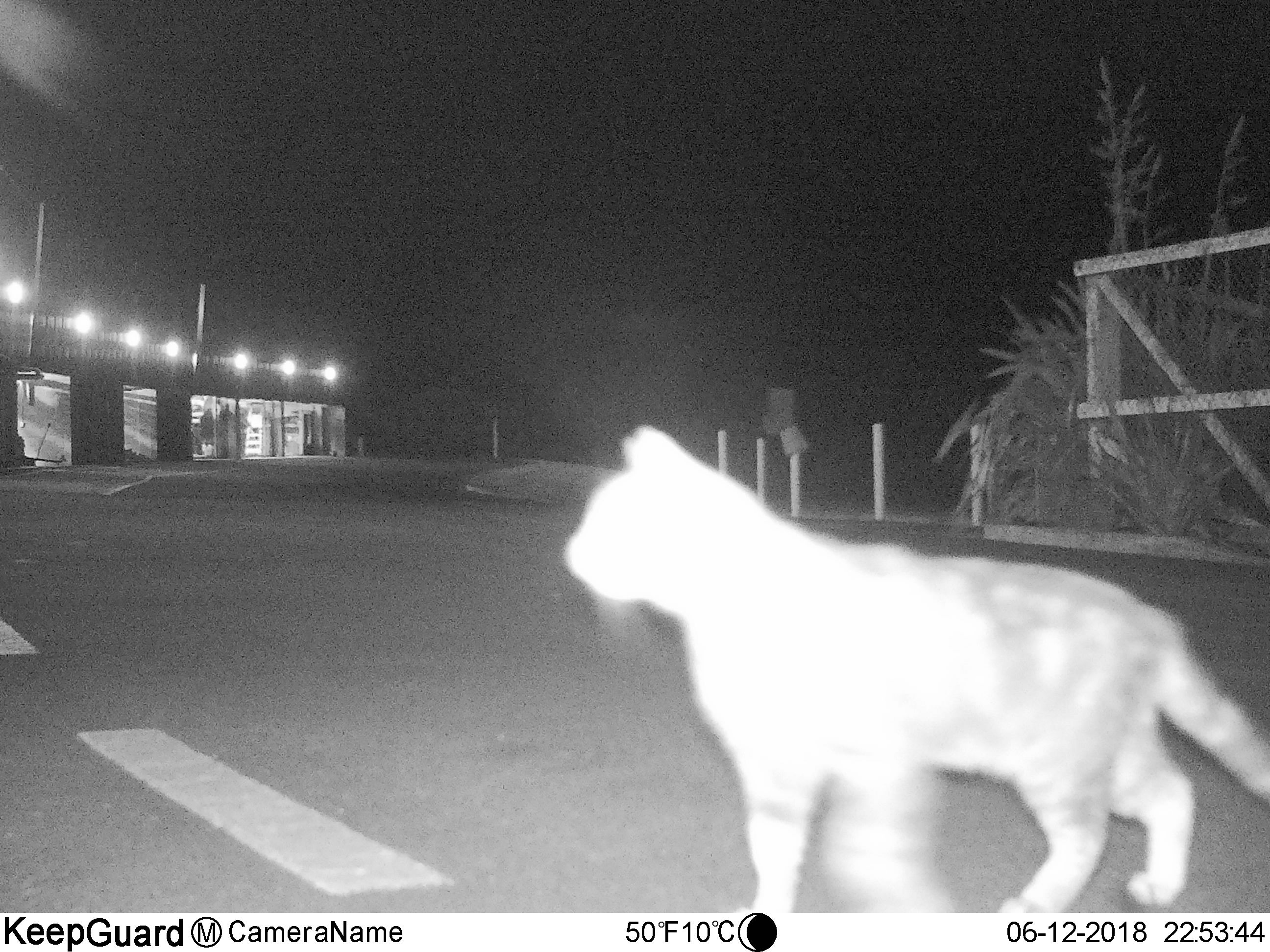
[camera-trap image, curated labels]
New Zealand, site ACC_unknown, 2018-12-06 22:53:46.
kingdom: Animalia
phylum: Chordata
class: Mammalia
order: Carnivora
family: Felidae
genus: Felis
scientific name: Felis catus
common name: domestic cat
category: cat